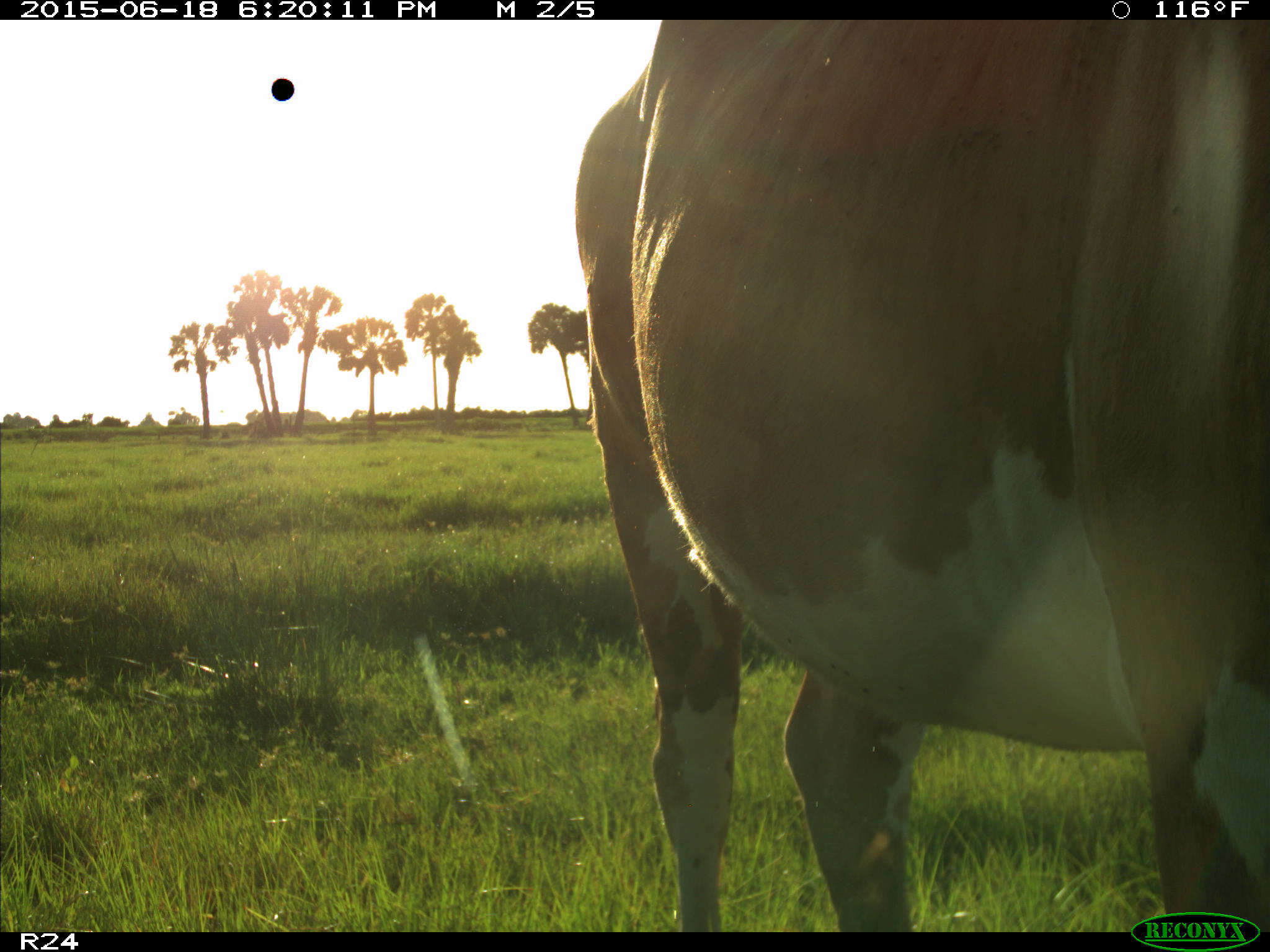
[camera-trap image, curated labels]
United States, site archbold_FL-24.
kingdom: Animalia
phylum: Chordata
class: Mammalia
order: Artiodactyla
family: Bovidae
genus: Bos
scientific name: Bos taurus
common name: domestic cow